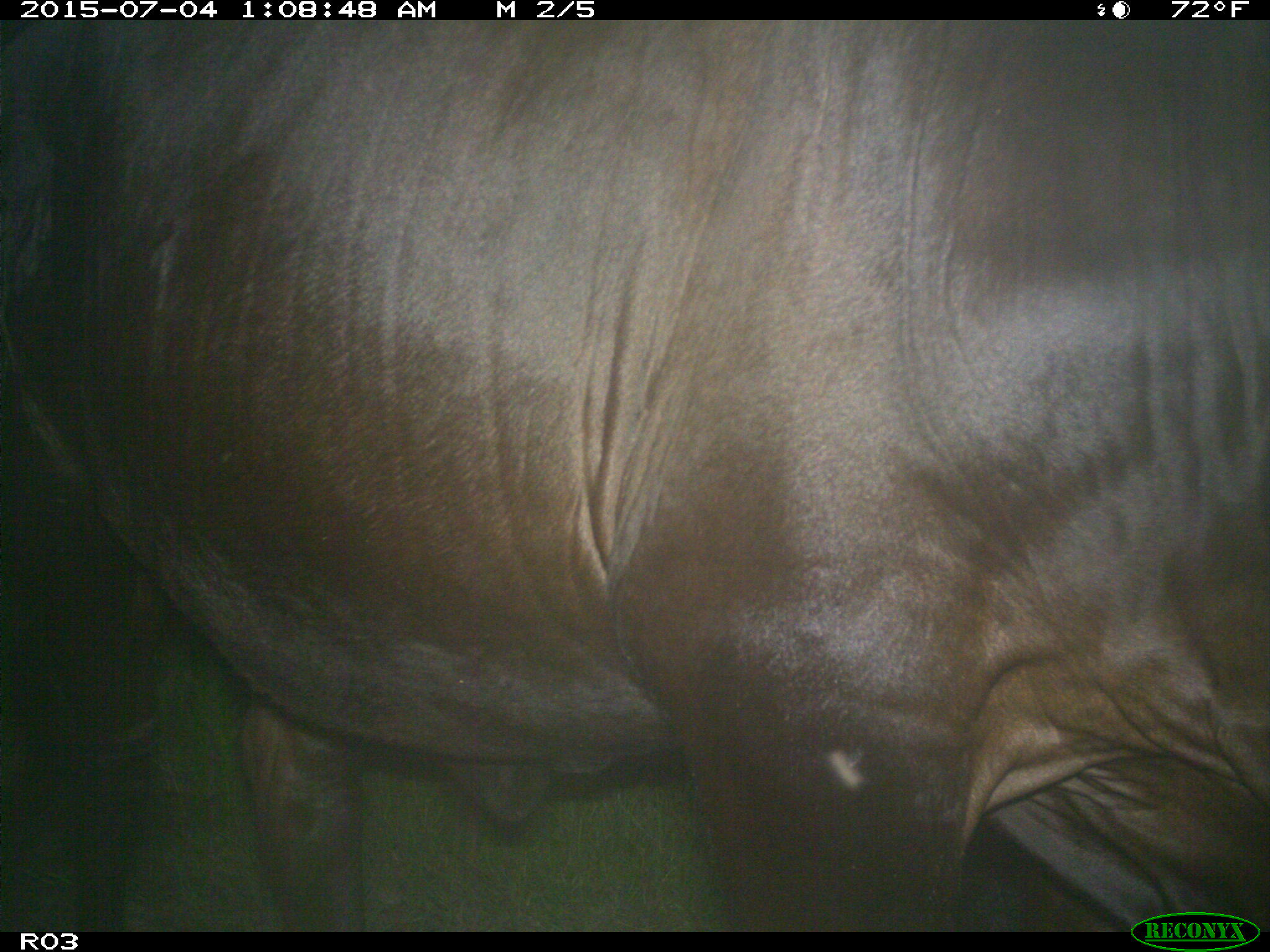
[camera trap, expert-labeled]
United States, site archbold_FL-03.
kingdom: Animalia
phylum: Chordata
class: Mammalia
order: Artiodactyla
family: Bovidae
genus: Bos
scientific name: Bos taurus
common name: domestic cow